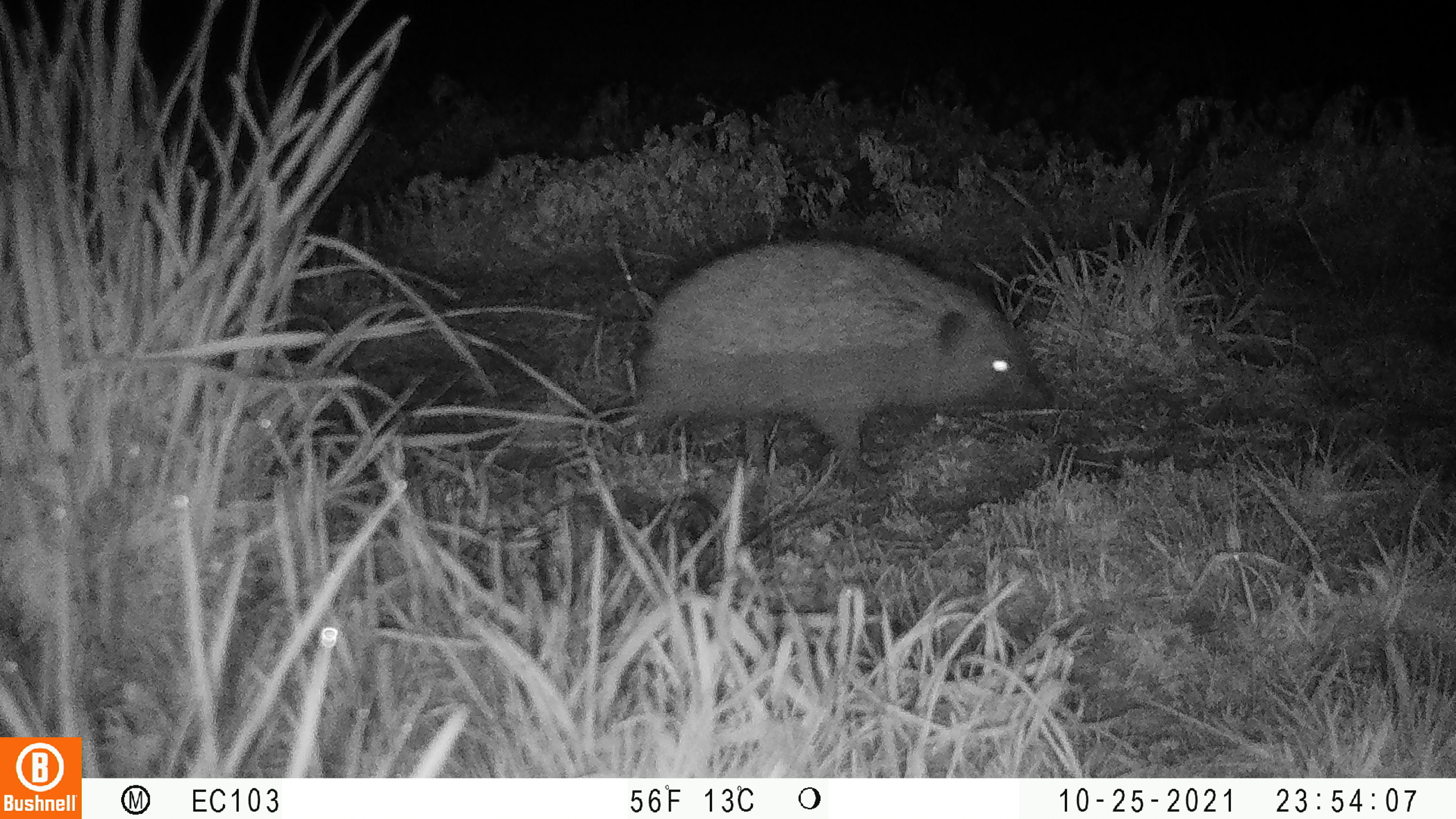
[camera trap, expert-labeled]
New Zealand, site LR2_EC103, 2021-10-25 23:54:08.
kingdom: Animalia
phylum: Chordata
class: Mammalia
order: Eulipotyphla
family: Erinaceidae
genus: Erinaceus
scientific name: Erinaceus europaeus europaeus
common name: european hedgehog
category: hedgehog